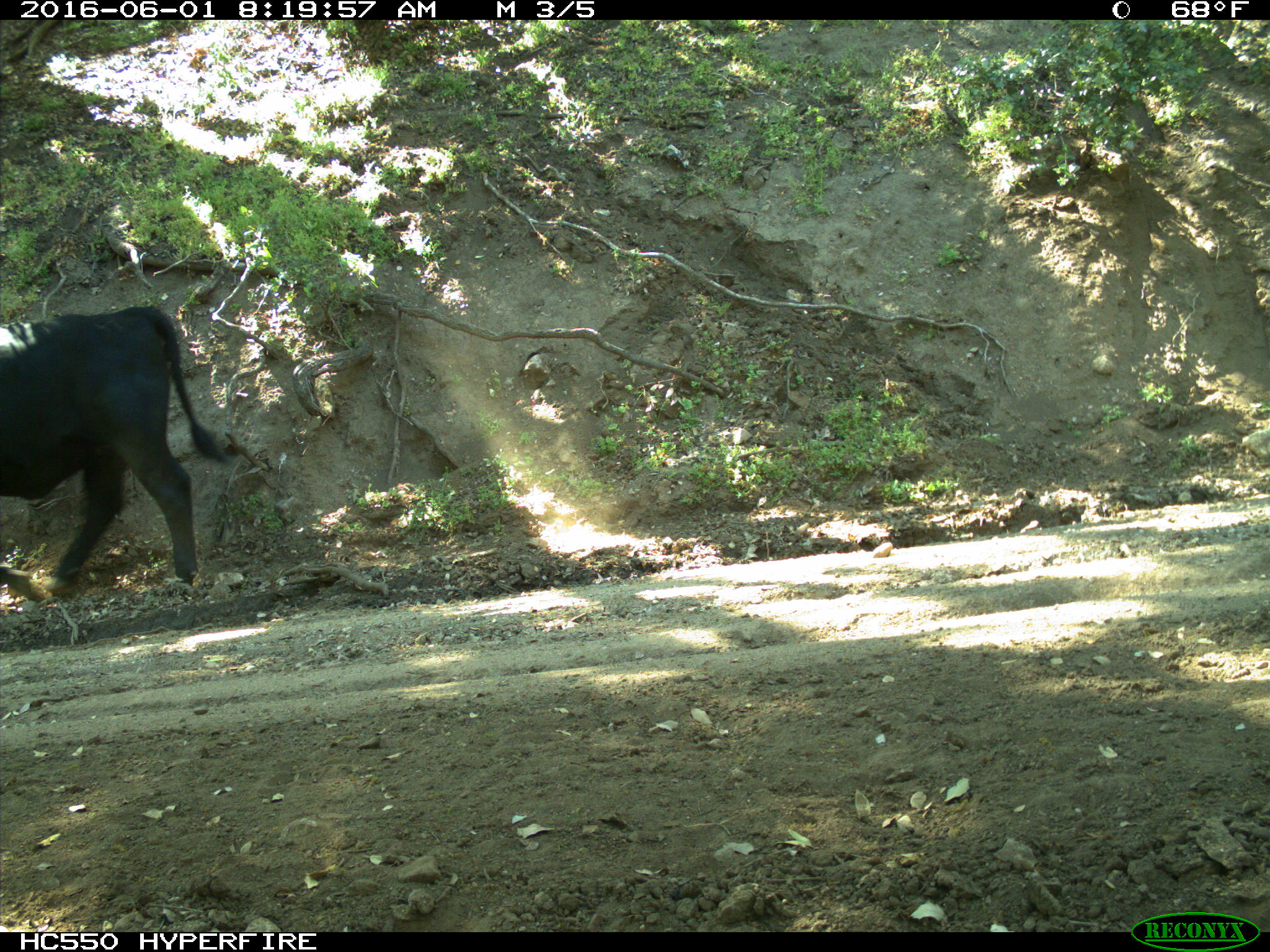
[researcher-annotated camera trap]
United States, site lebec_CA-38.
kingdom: Animalia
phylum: Chordata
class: Mammalia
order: Artiodactyla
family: Bovidae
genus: Bos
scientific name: Bos taurus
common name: domestic cow